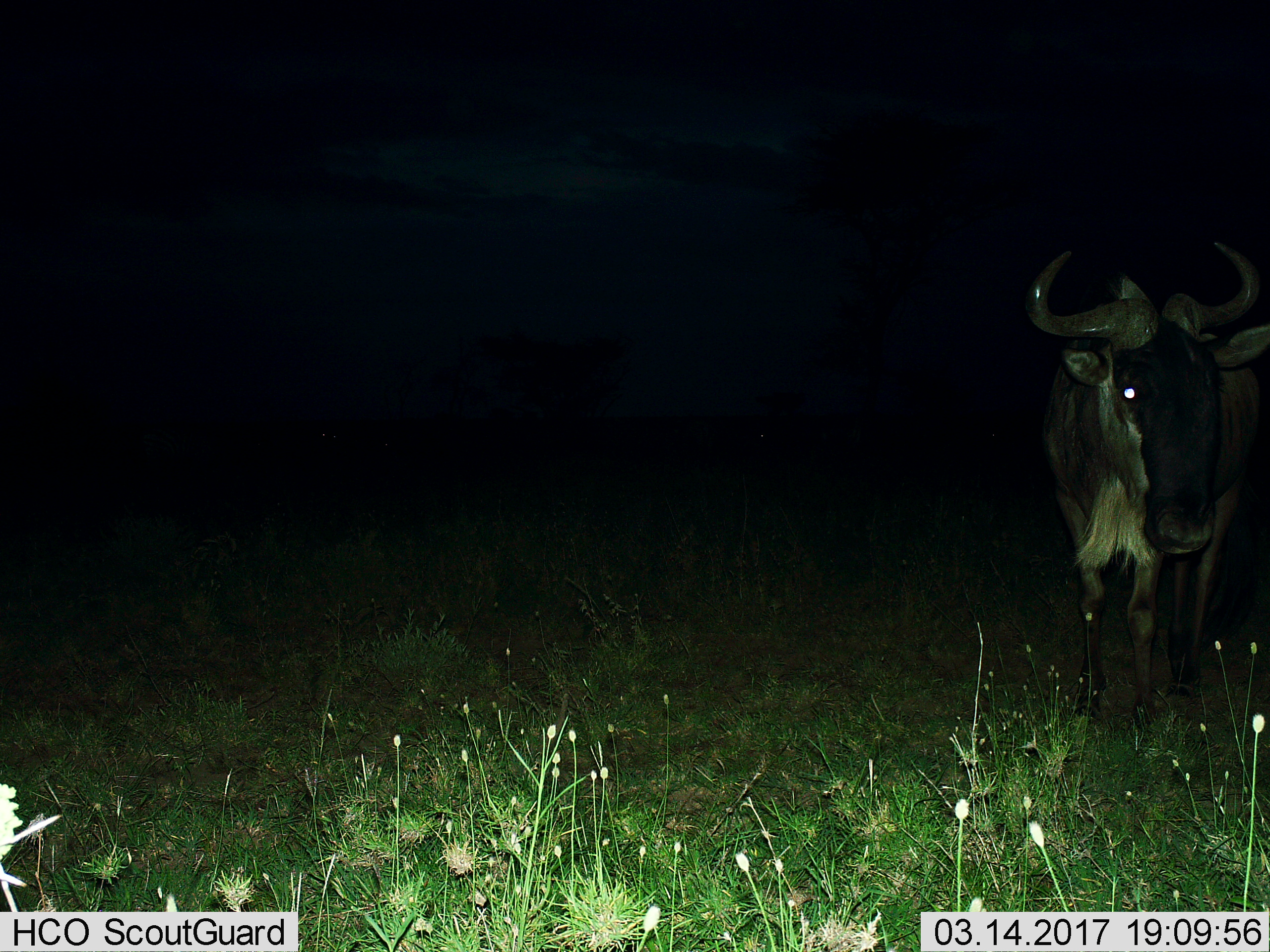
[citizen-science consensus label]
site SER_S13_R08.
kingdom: Animalia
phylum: Chordata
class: Mammalia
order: Artiodactyla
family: Bovidae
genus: Connochaetes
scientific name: Connochaetes taurinus taurinus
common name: blue wildebeest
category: wildebeestblue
Wildebeestblue (blue wildebeest) (Connochaetes taurinus taurinus), count 1. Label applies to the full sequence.